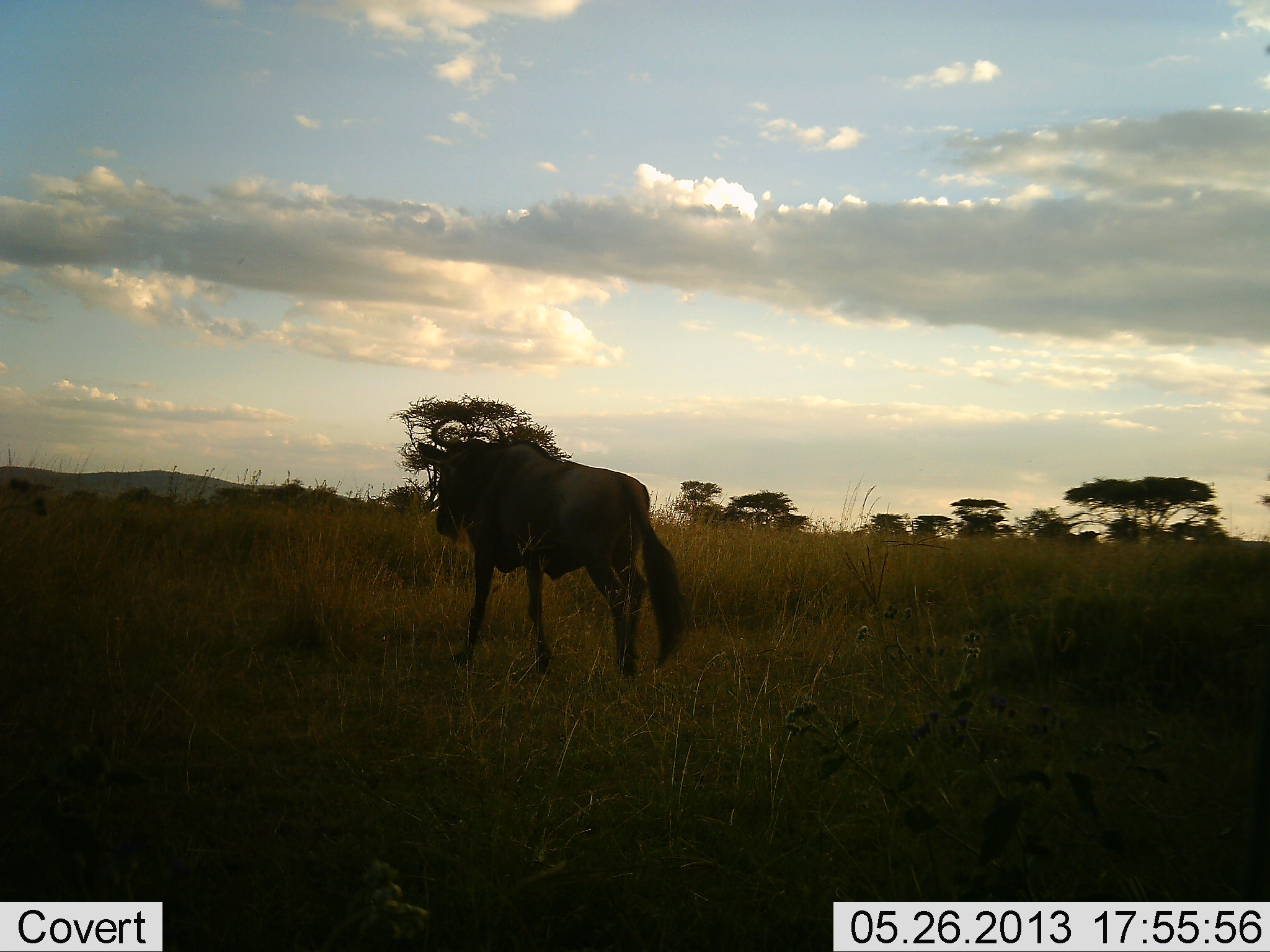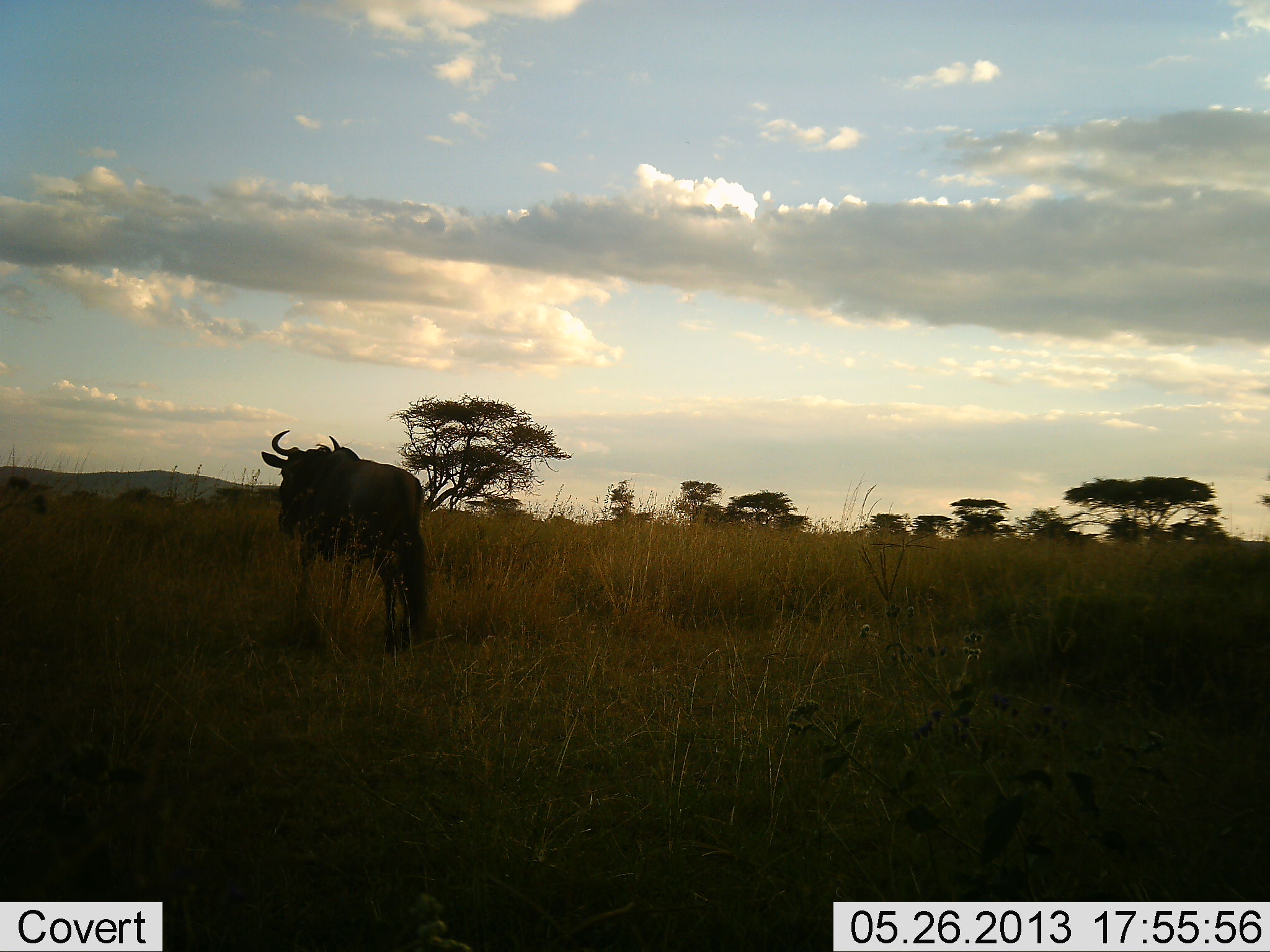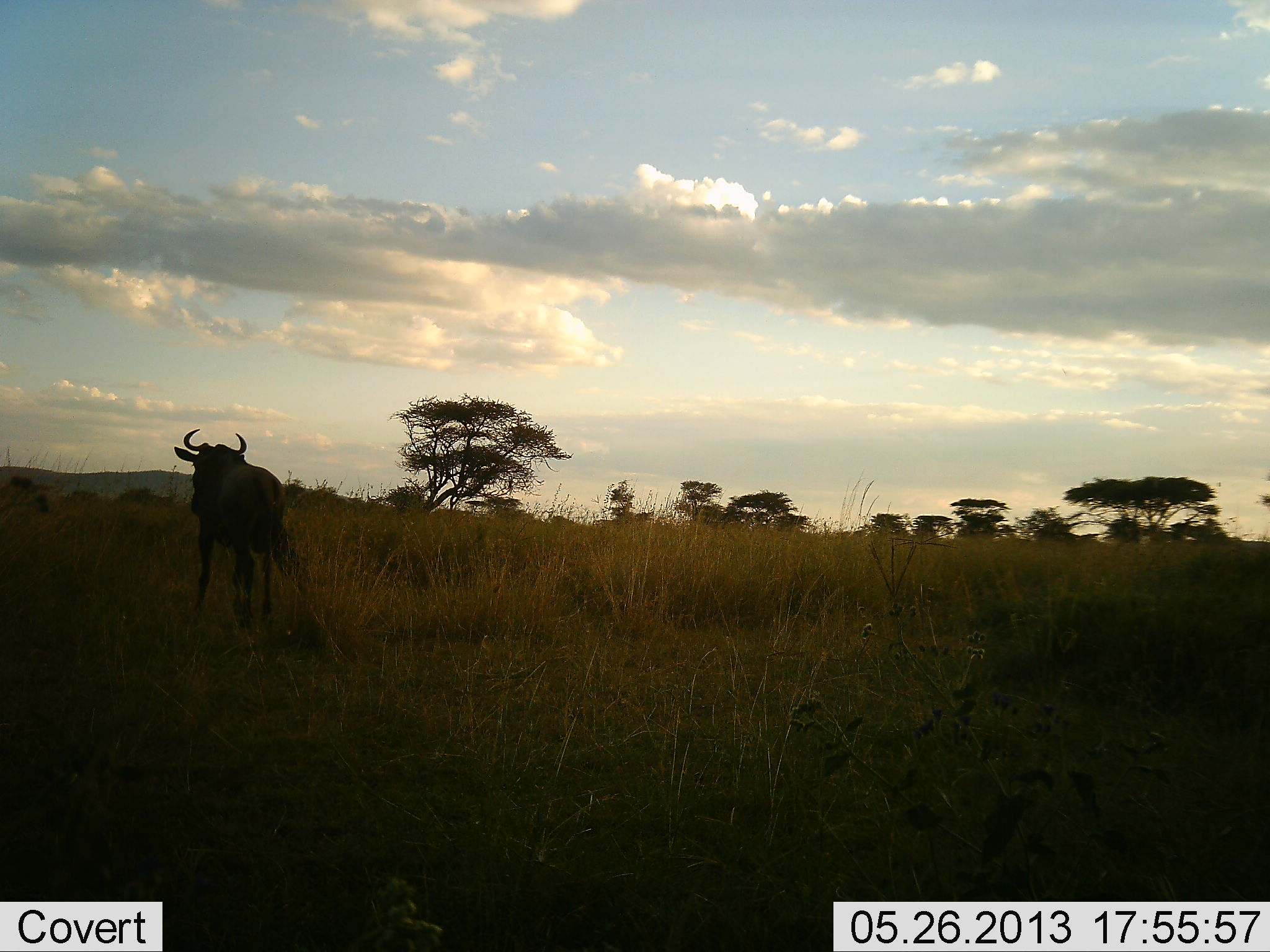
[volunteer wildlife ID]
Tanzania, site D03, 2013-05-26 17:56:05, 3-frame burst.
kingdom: Animalia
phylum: Chordata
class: Mammalia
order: Artiodactyla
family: Bovidae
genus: Connochaetes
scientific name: Connochaetes taurinus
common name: blue wildebeest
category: wildebeest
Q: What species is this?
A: Wildebeest (blue wildebeest) (Connochaetes taurinus).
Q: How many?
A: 1.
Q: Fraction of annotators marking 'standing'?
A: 20%.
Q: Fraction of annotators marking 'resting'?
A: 0%.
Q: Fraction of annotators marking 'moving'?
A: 80%.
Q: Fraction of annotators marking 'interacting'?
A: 0%.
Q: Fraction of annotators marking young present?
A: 0%.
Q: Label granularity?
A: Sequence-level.